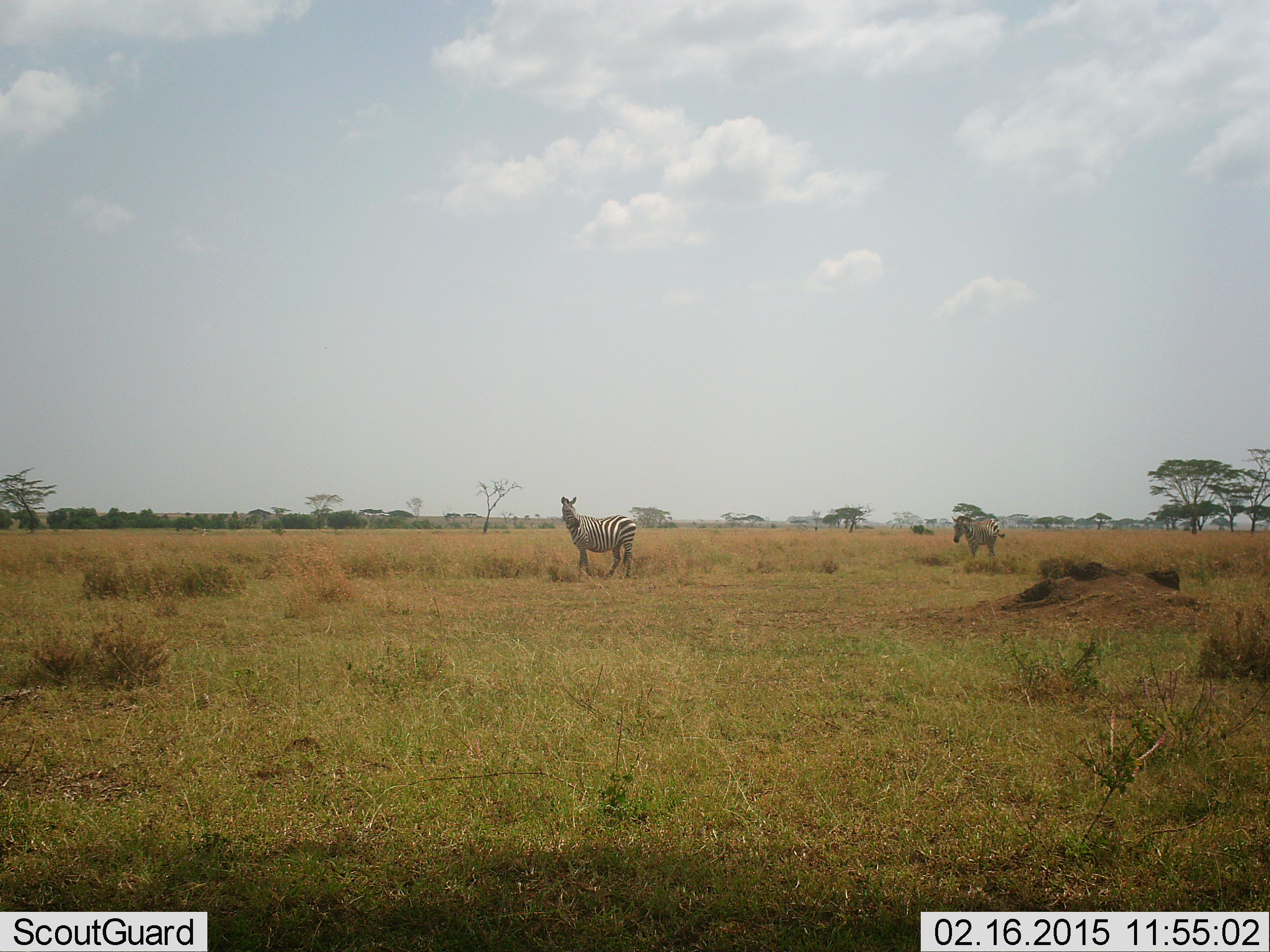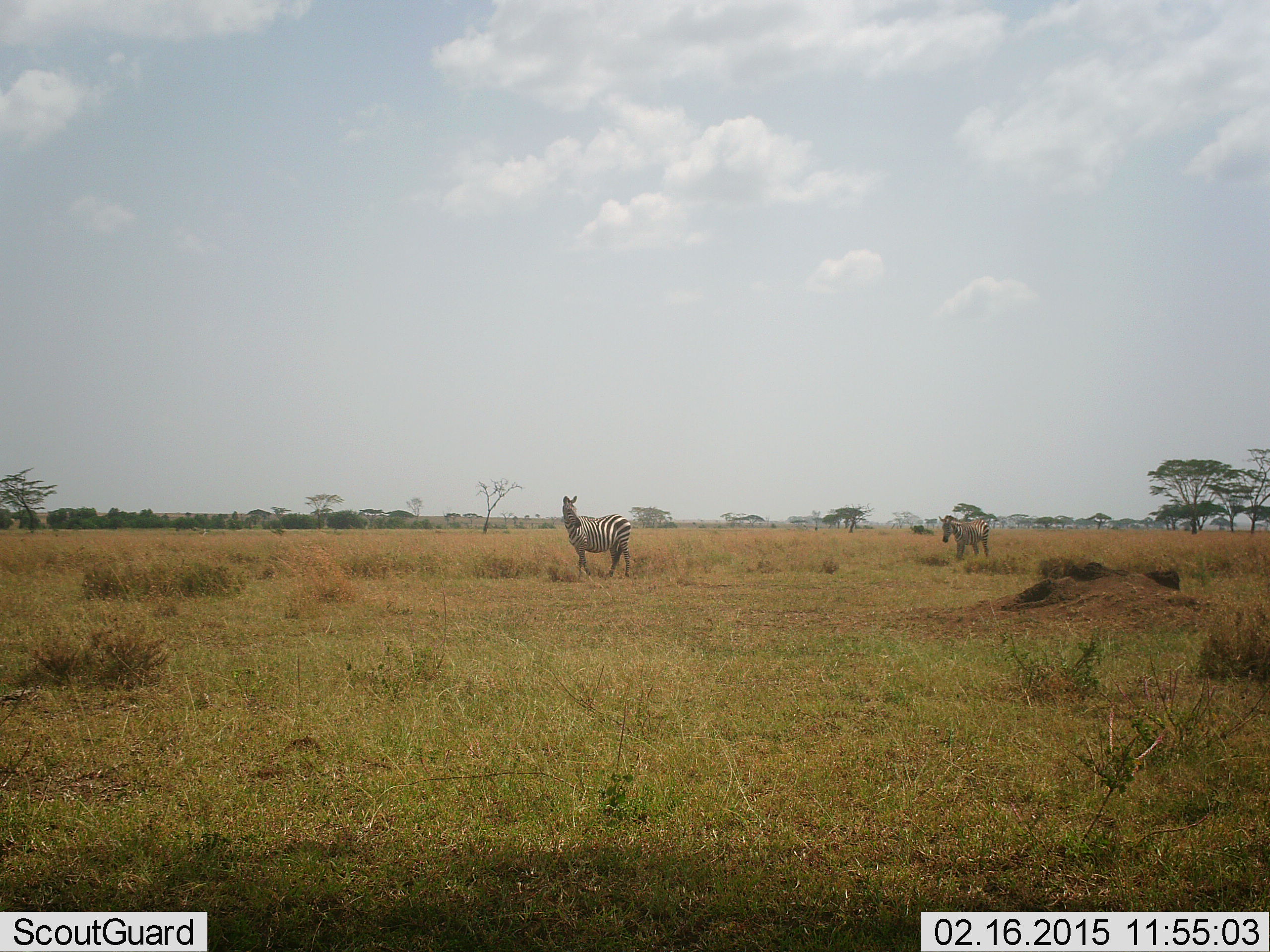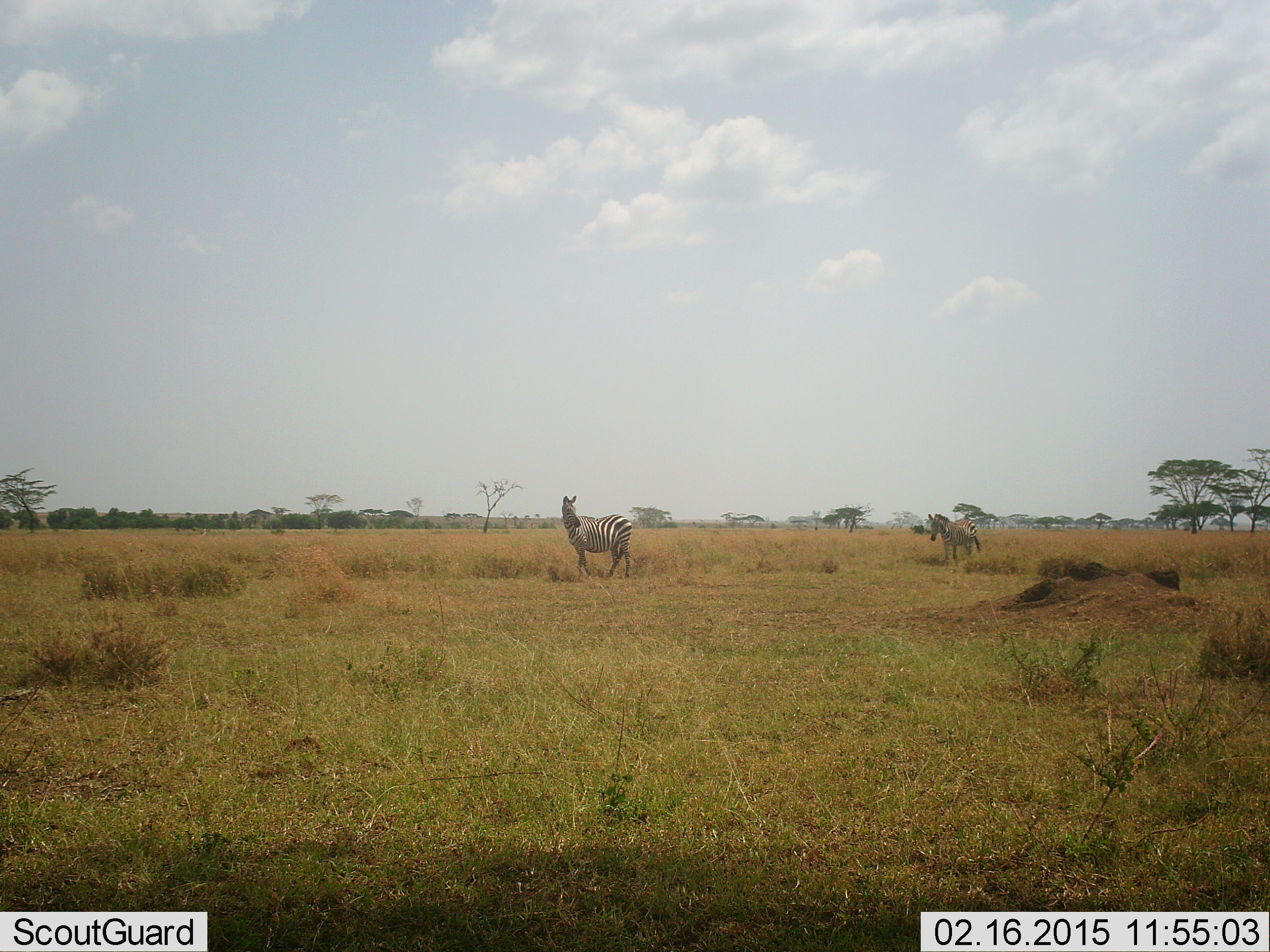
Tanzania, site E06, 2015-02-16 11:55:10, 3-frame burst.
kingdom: Animalia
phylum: Chordata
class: Mammalia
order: Perissodactyla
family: Equidae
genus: Equus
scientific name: Equus quagga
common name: plains zebra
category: zebra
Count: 2.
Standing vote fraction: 73%.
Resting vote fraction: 0%.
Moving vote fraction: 73%.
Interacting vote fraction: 0%.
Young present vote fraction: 9%.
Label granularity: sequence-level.